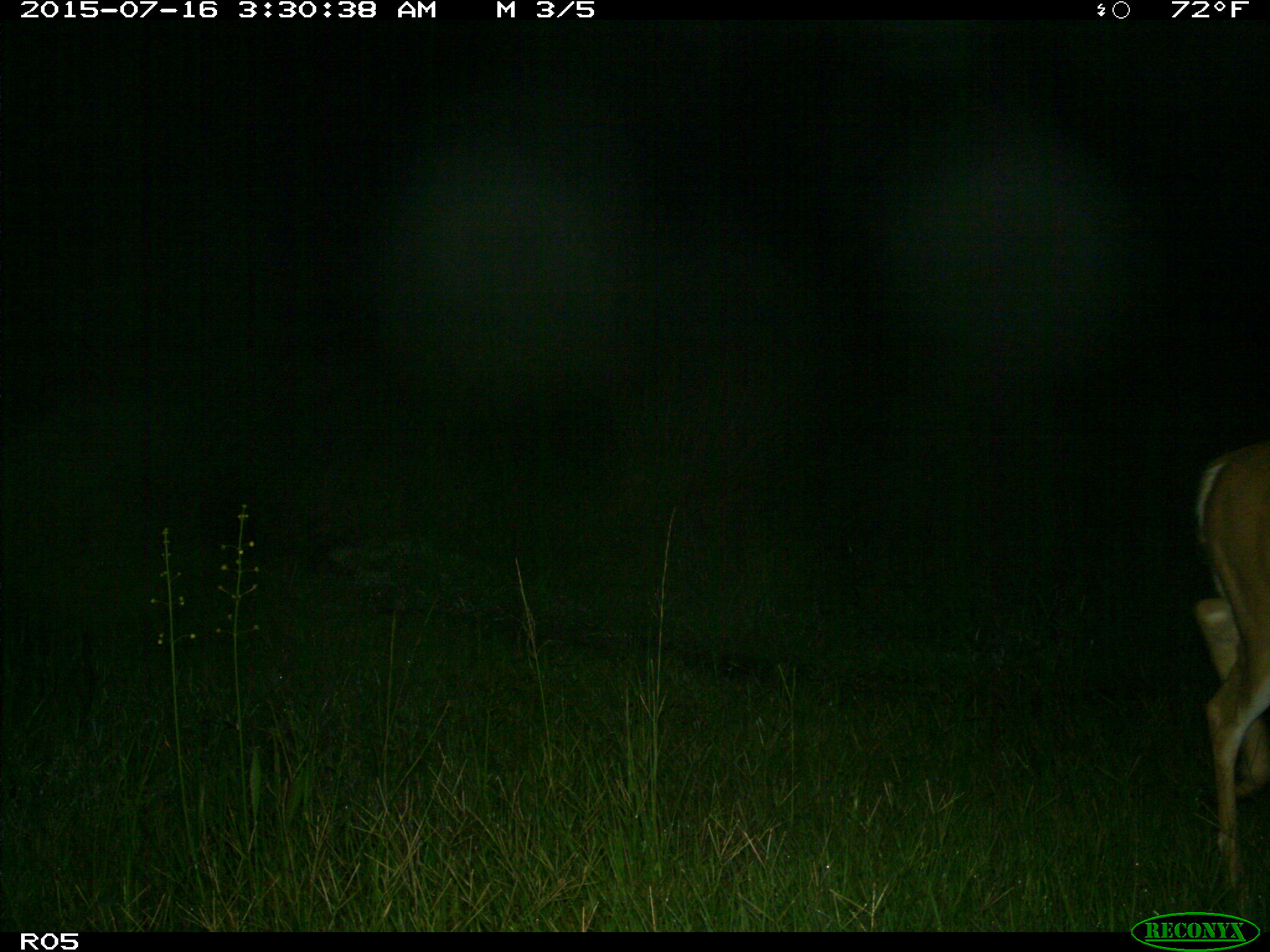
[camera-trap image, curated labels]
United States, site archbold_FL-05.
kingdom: Animalia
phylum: Chordata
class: Mammalia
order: Artiodactyla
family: Cervidae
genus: Odocoileus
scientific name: Odocoileus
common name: deer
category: unidentified deer